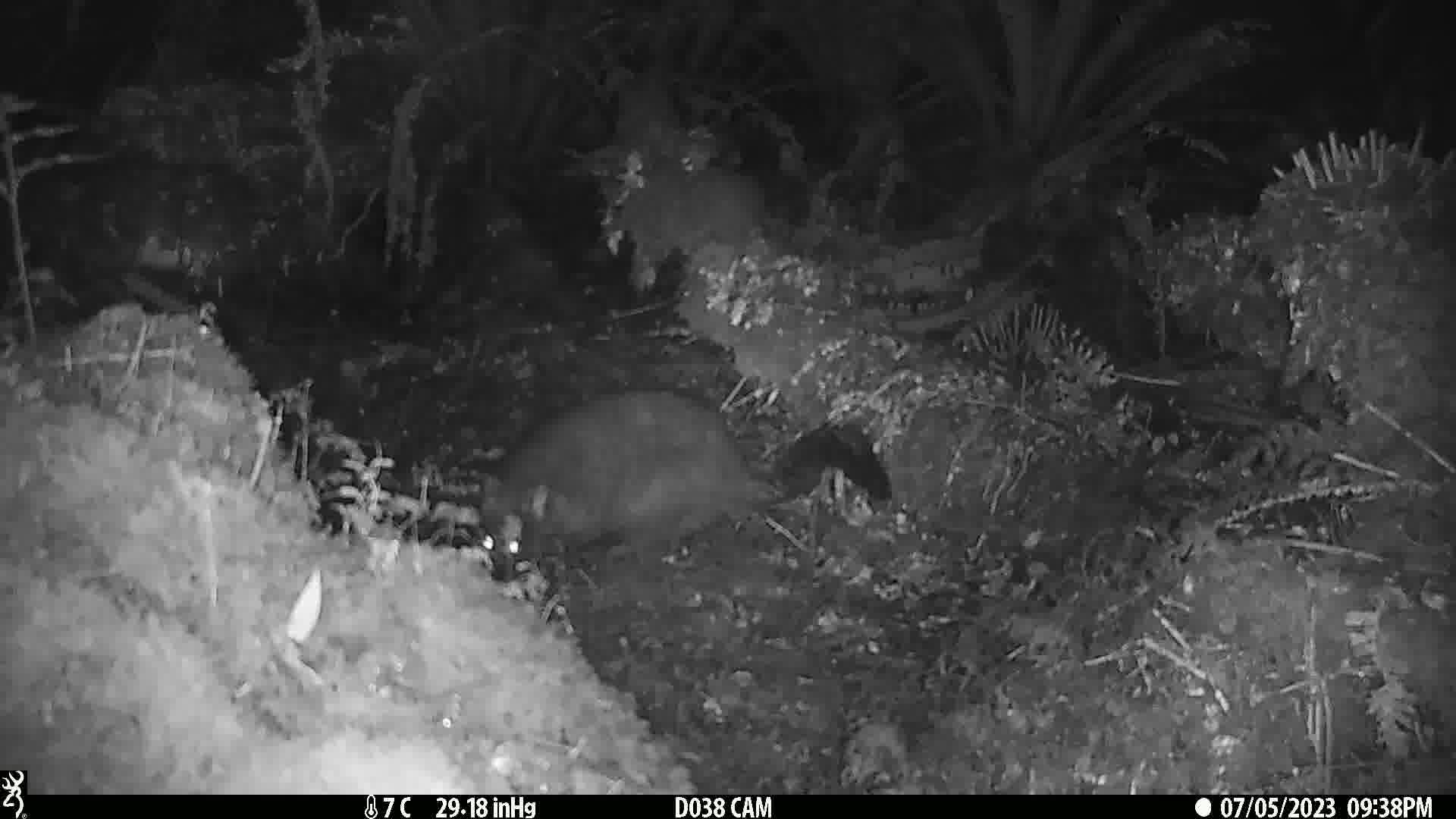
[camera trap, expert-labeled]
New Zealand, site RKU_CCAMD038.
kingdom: Animalia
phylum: Chordata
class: Mammalia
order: Diprotodontia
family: Phalangeridae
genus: Trichosurus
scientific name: Trichosurus vulpecula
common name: common brushtail possum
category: possum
Possum (common brushtail possum) (Trichosurus vulpecula).